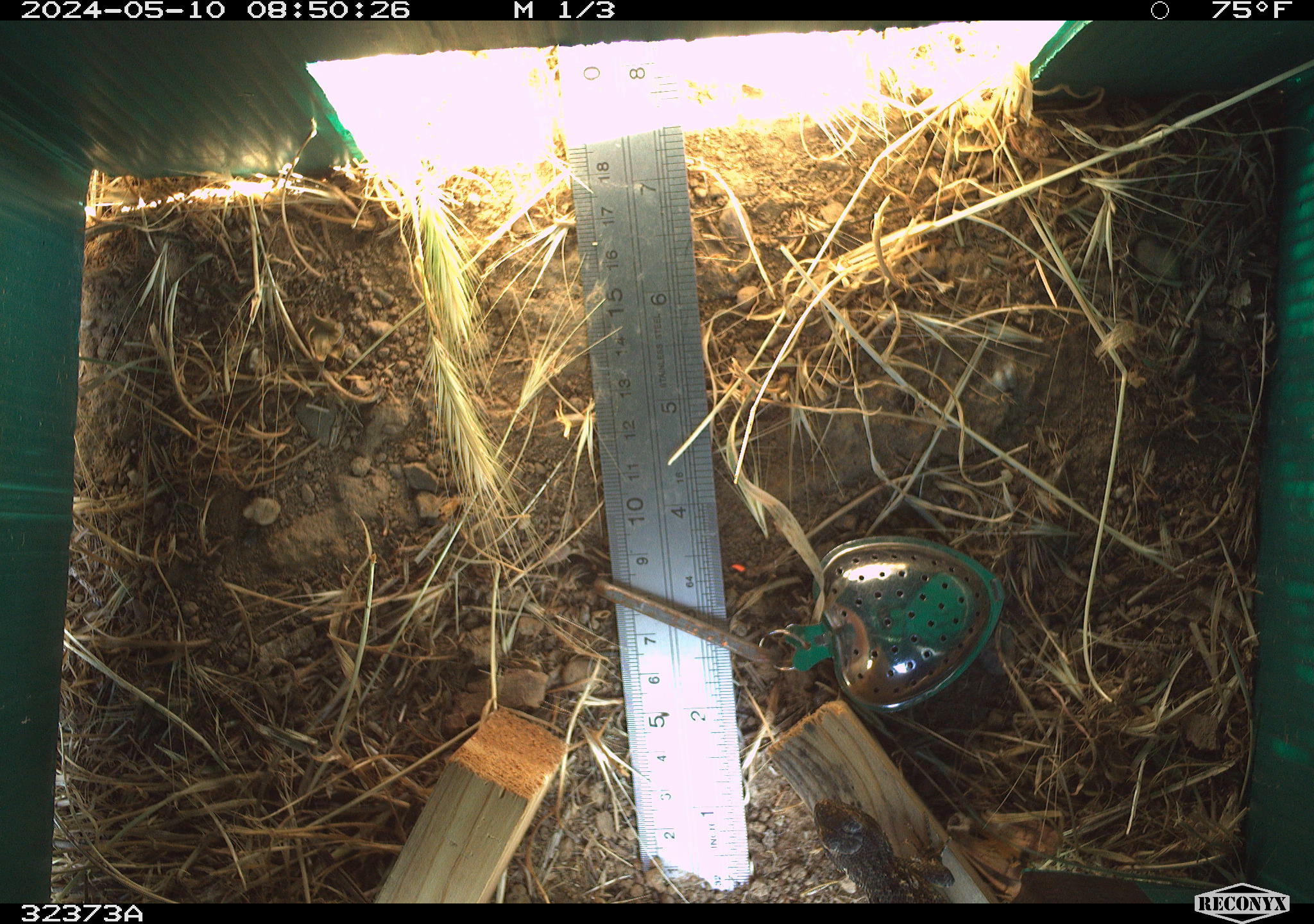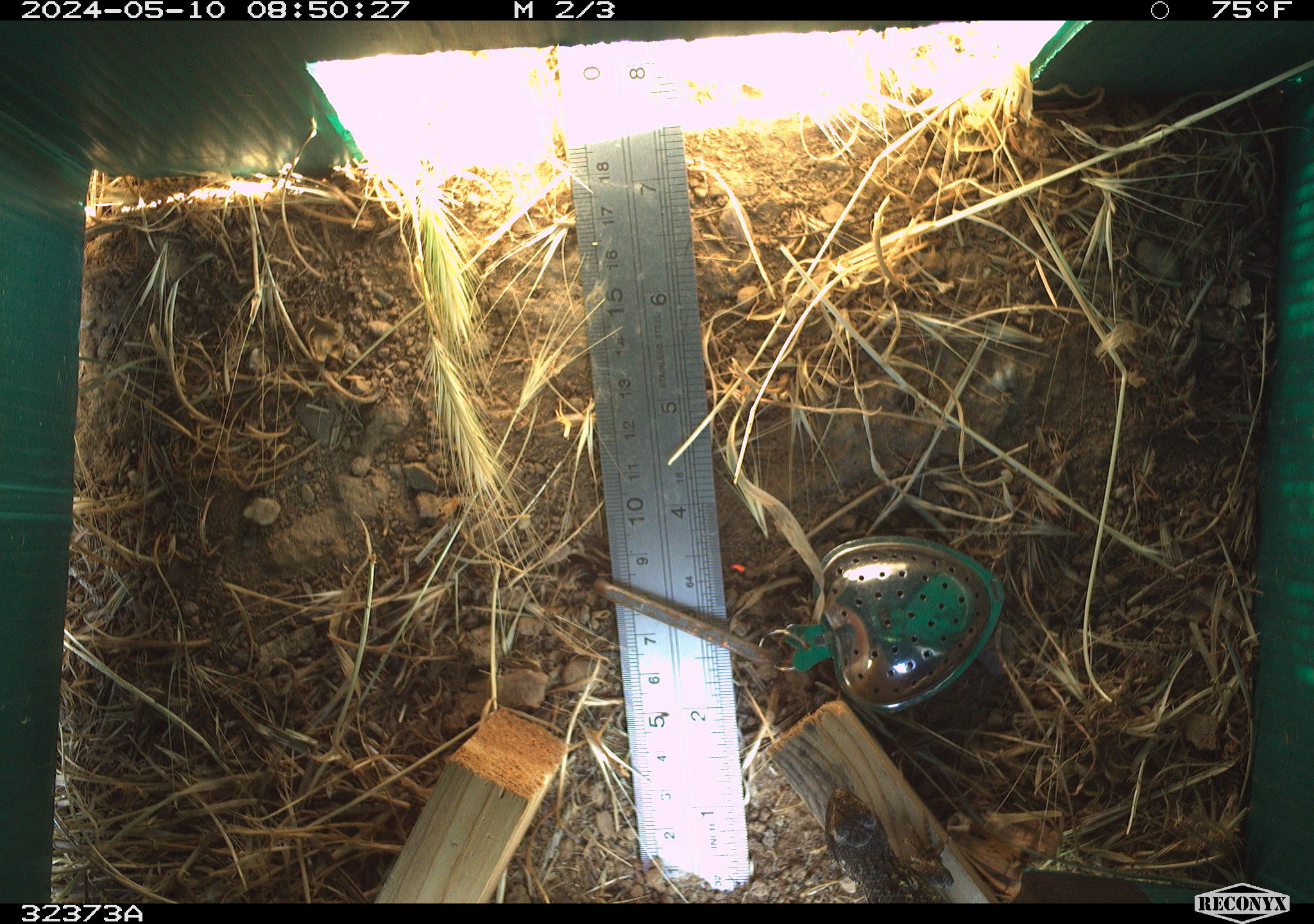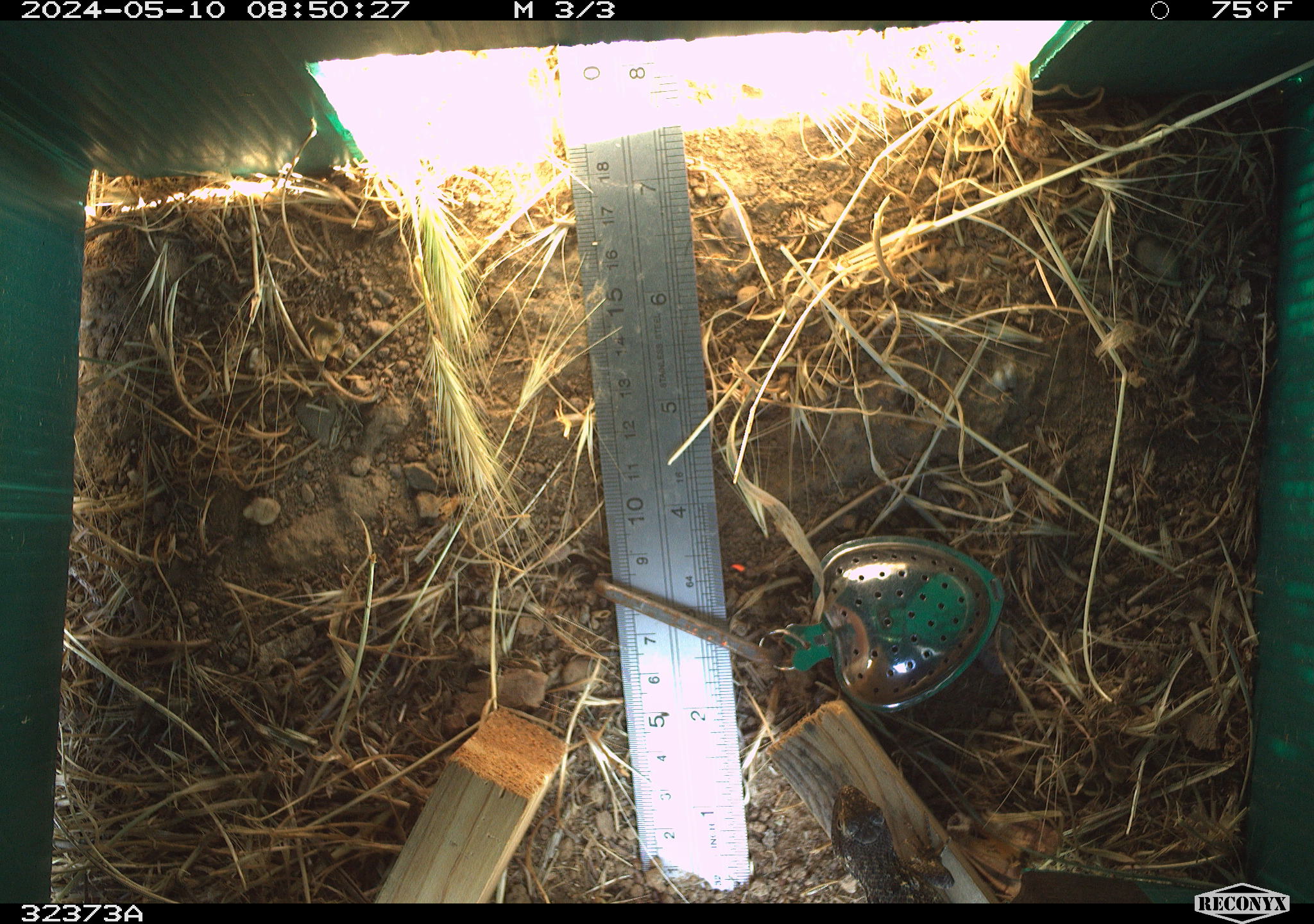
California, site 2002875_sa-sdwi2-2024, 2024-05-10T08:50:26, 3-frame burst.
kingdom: Animalia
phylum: Chordata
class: Reptilia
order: Squamata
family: Phrynosomatidae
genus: Sceloporus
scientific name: Sceloporus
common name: spiny lizards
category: sceloporus species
Sceloporus species (spiny lizards) (Sceloporus).